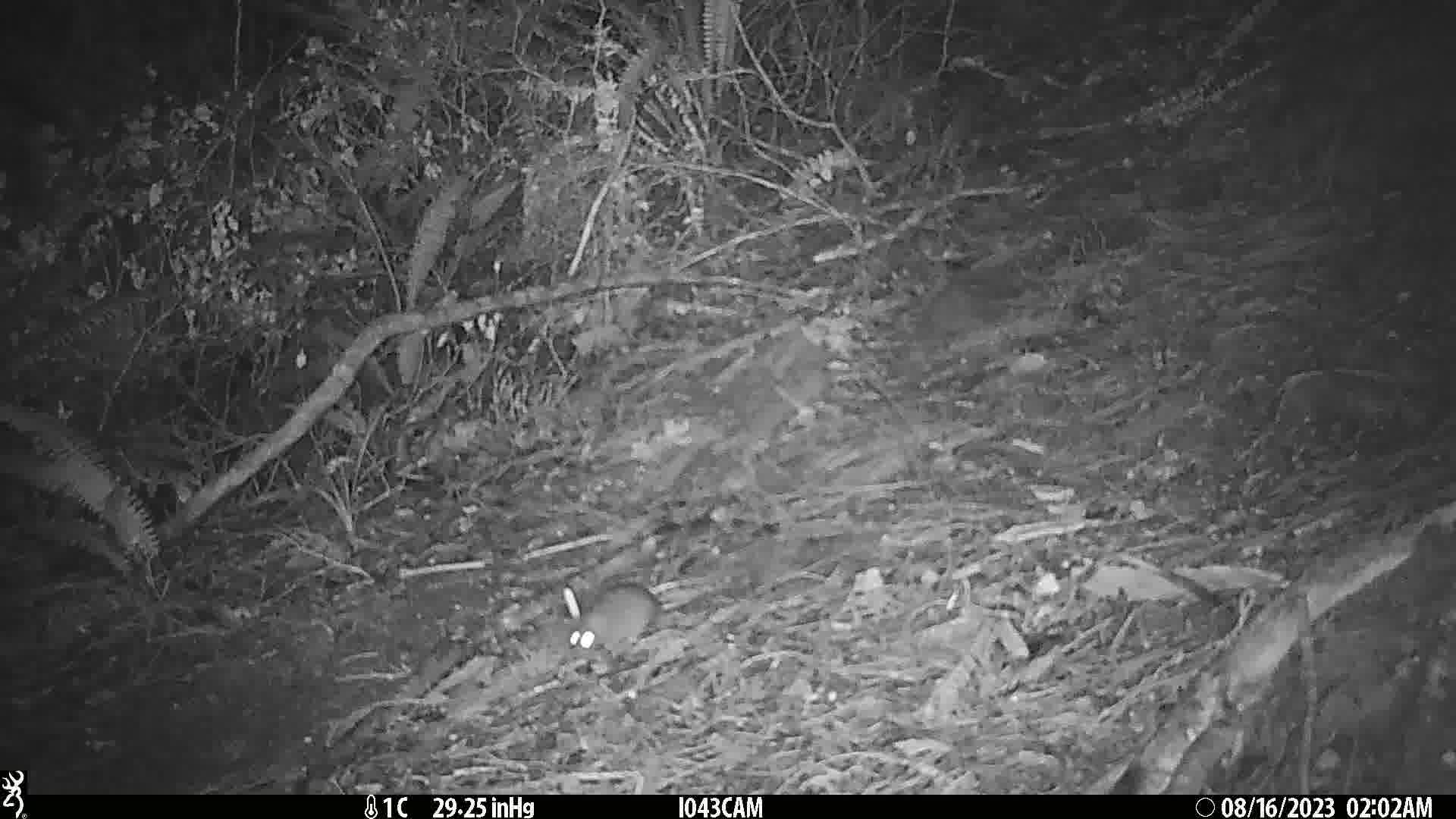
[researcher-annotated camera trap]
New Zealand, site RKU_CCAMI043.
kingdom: Animalia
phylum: Chordata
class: Mammalia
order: Rodentia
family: Muridae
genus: Rattus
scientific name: Rattus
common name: rat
Rat (Rattus).